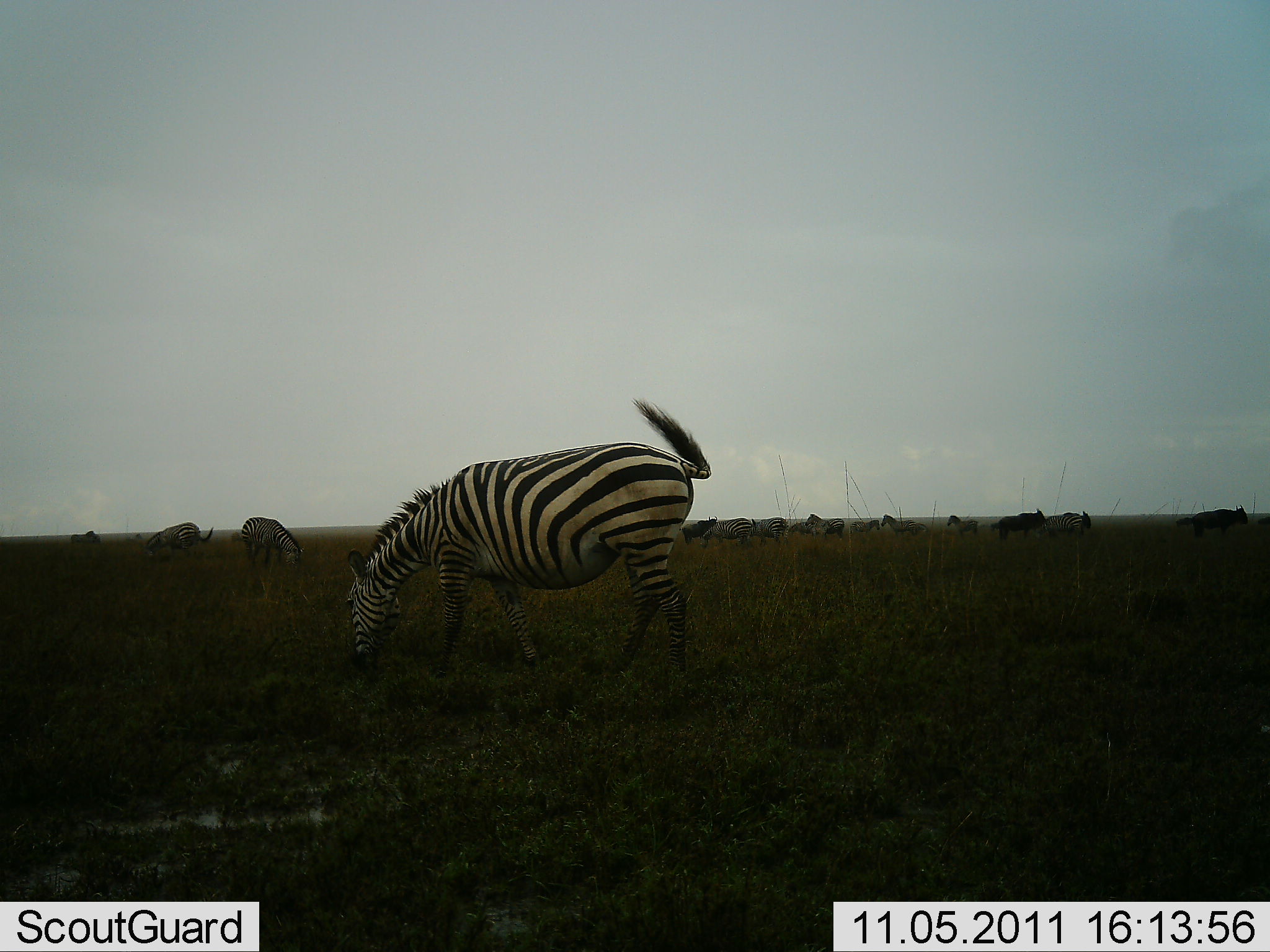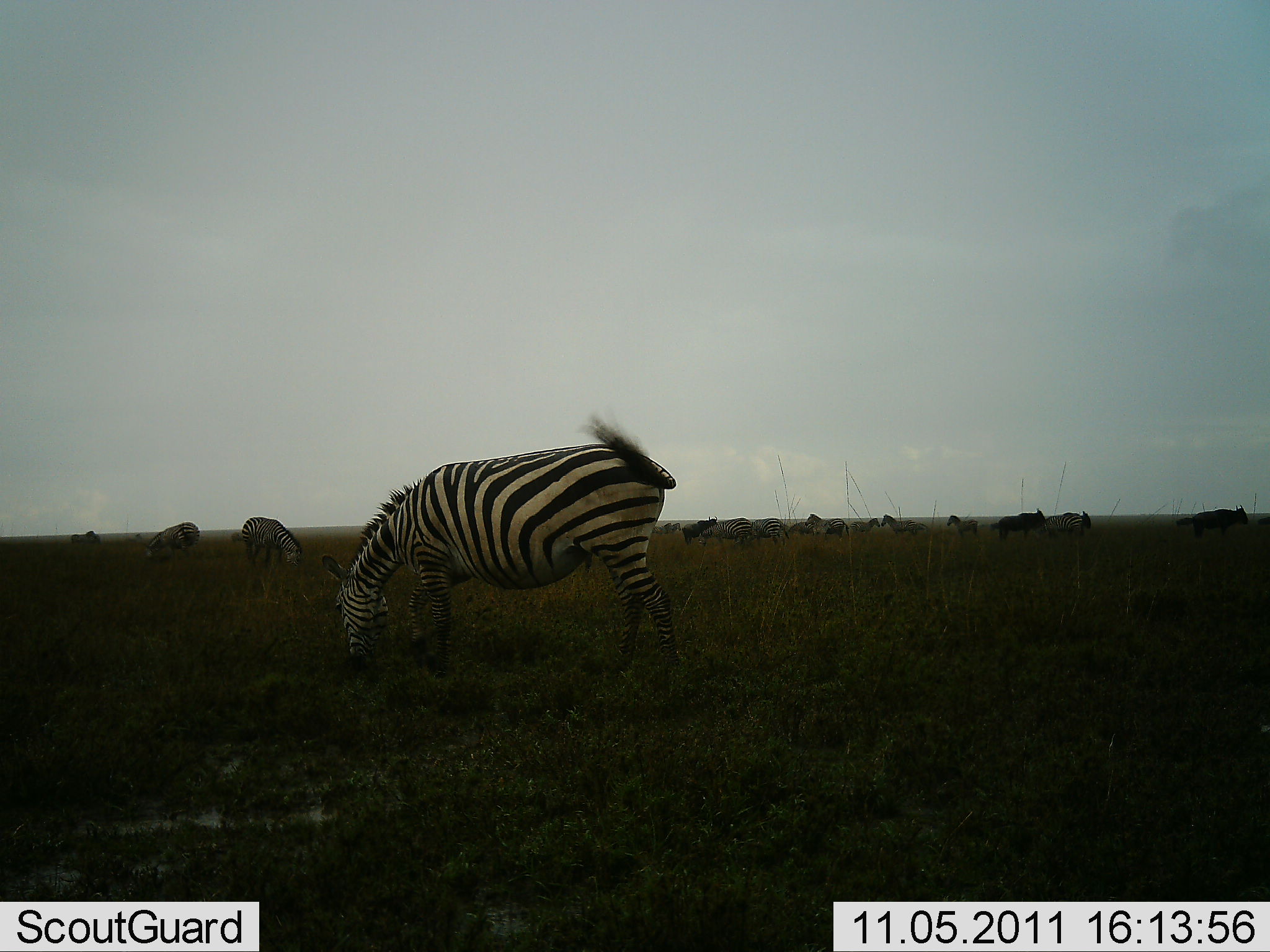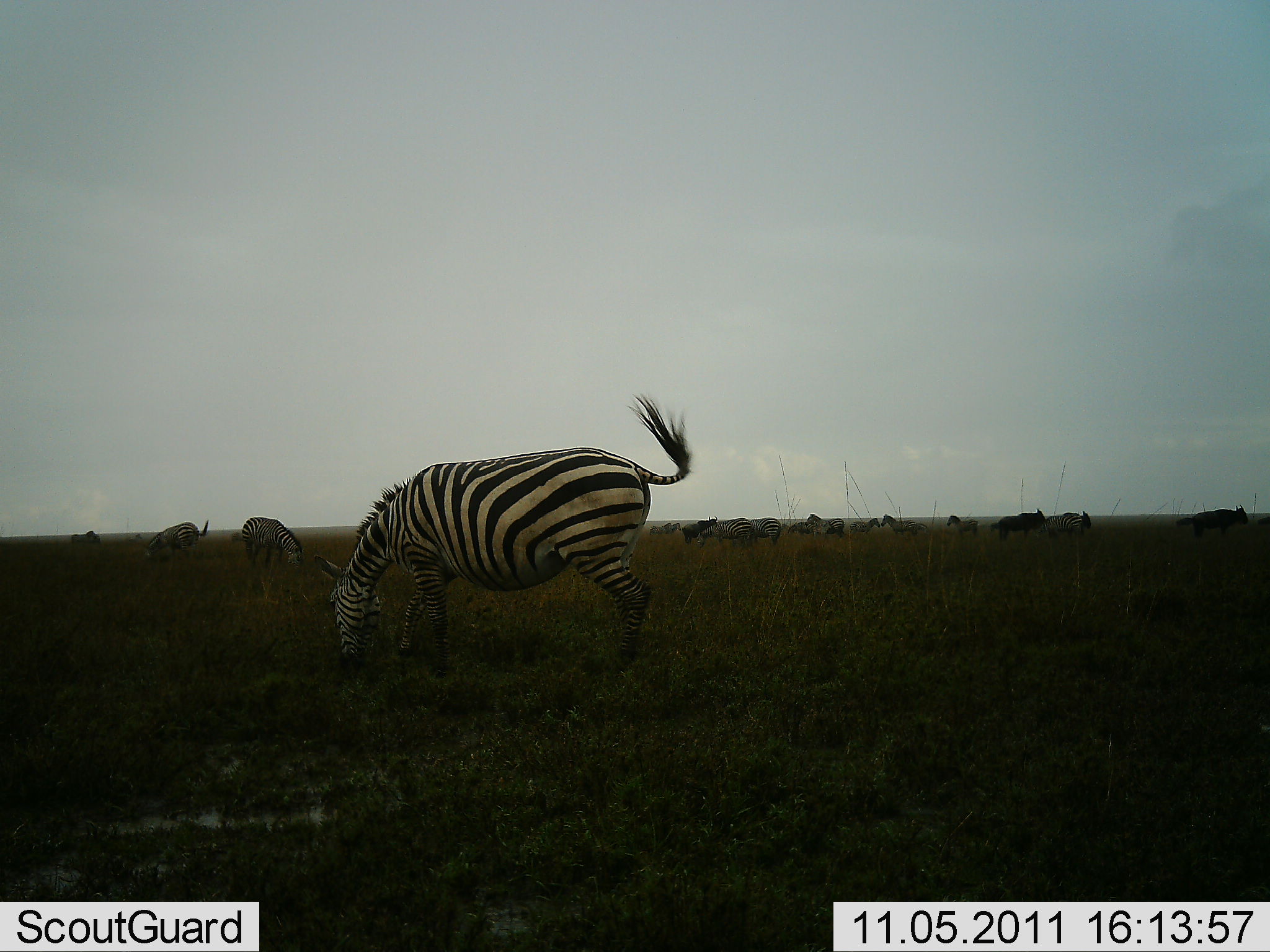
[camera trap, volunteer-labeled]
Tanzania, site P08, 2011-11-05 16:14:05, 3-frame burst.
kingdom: Animalia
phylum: Chordata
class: Mammalia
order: Perissodactyla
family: Equidae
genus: Equus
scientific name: Equus quagga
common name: plains zebra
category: zebra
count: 11-50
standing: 28%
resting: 0%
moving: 11%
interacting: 6%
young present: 0%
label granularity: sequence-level